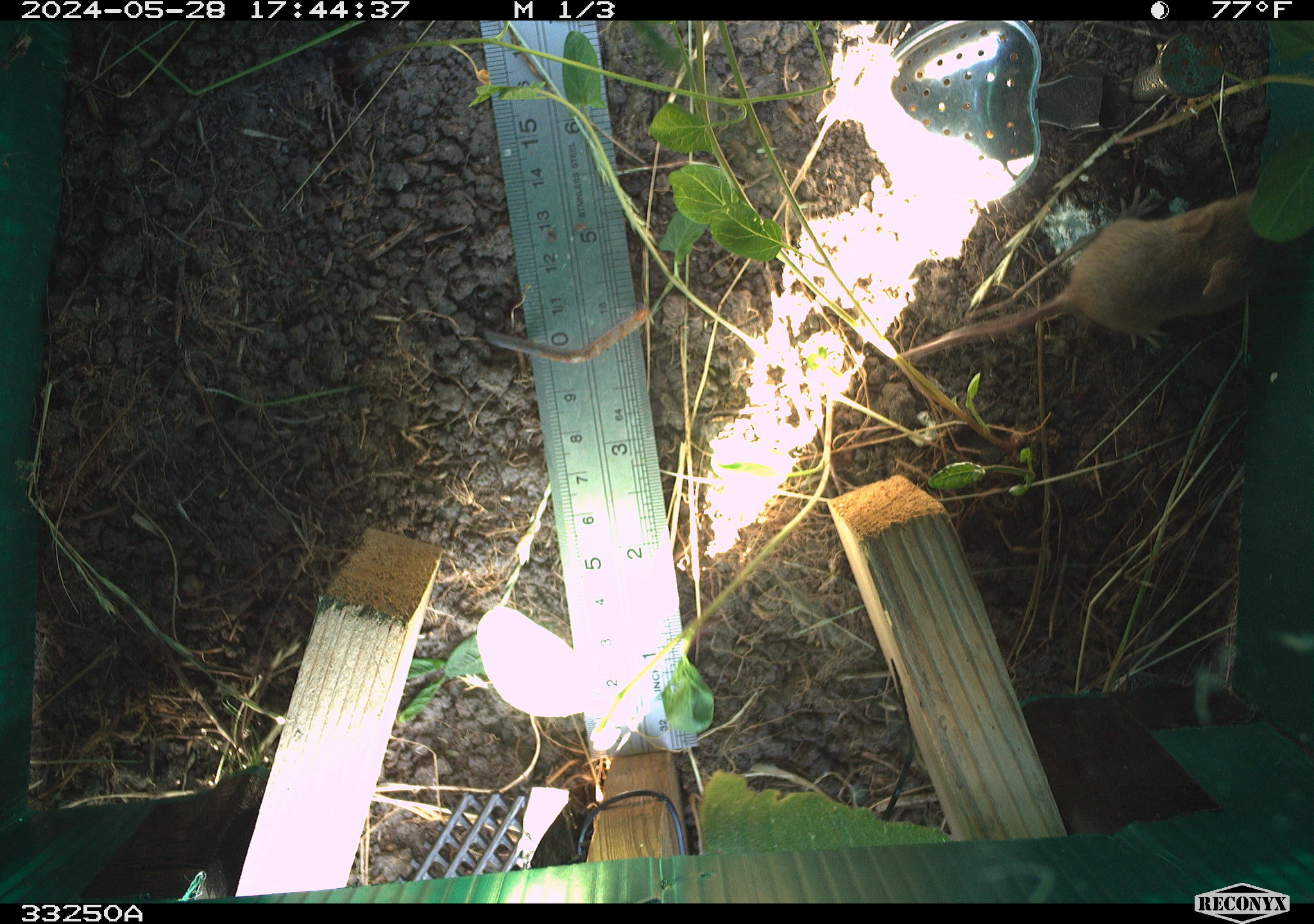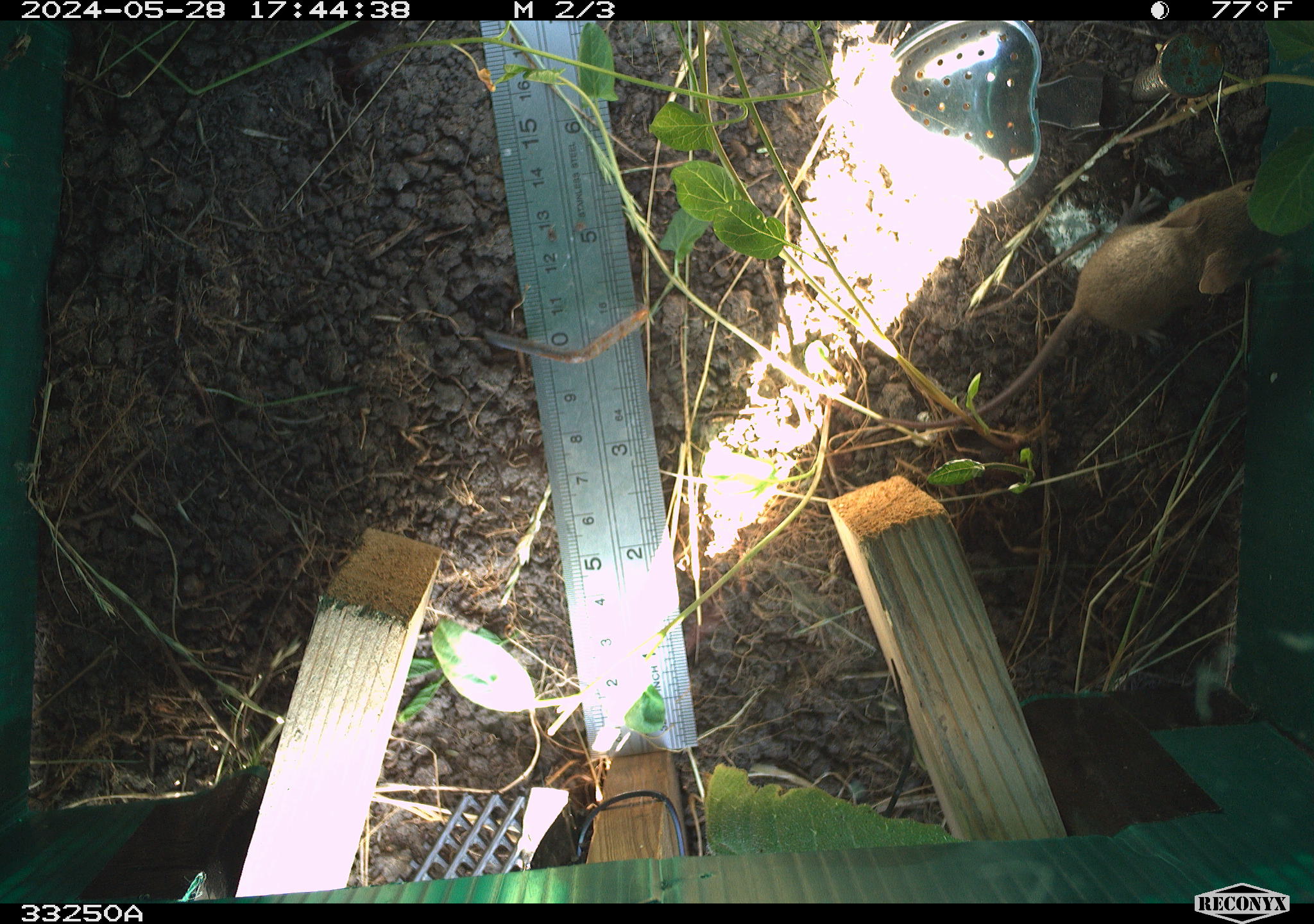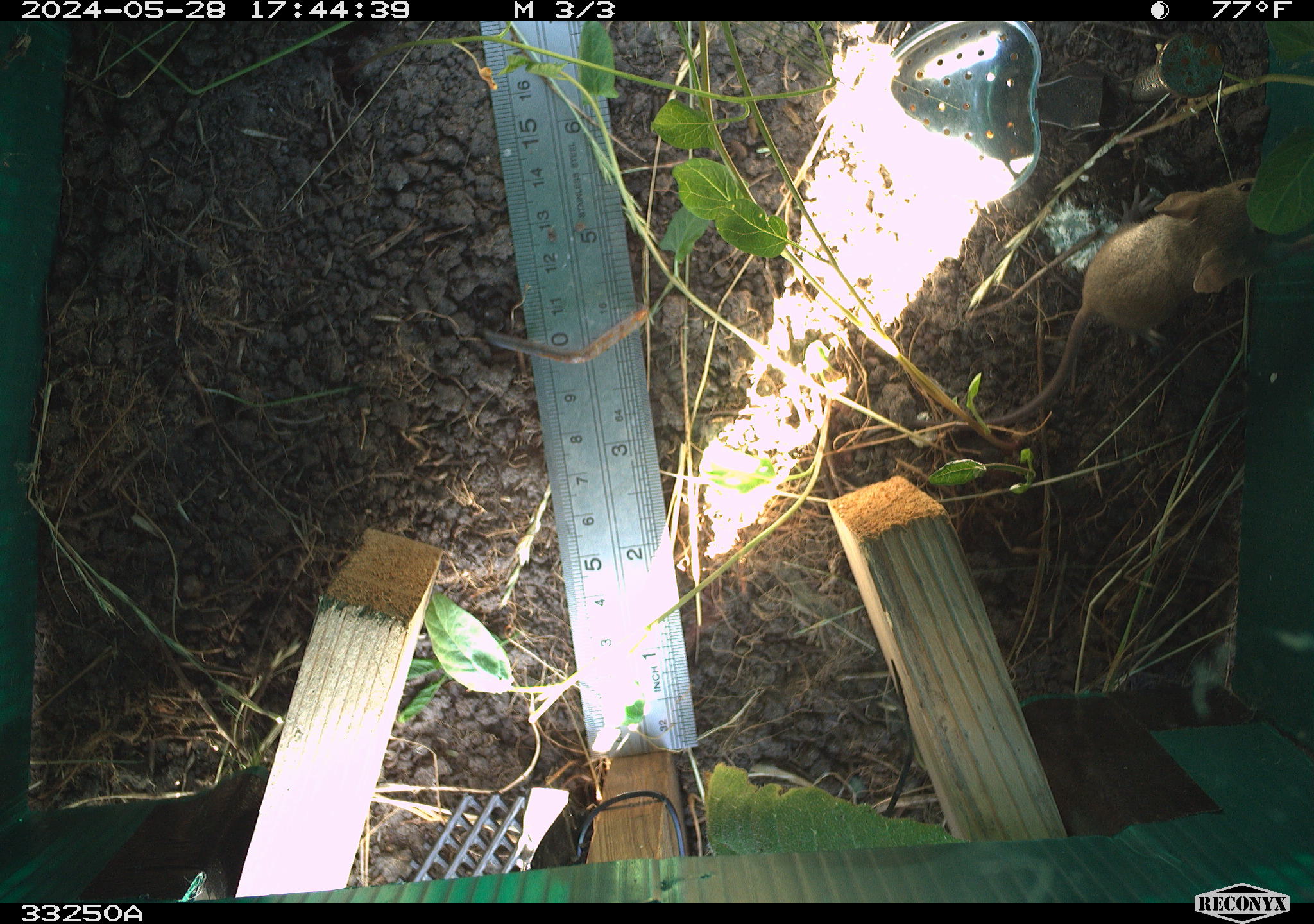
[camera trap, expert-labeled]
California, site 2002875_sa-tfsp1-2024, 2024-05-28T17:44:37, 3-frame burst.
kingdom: Animalia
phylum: Chordata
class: Mammalia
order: Rodentia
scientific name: Rodentia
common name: mouse species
Mouse species (Rodentia).